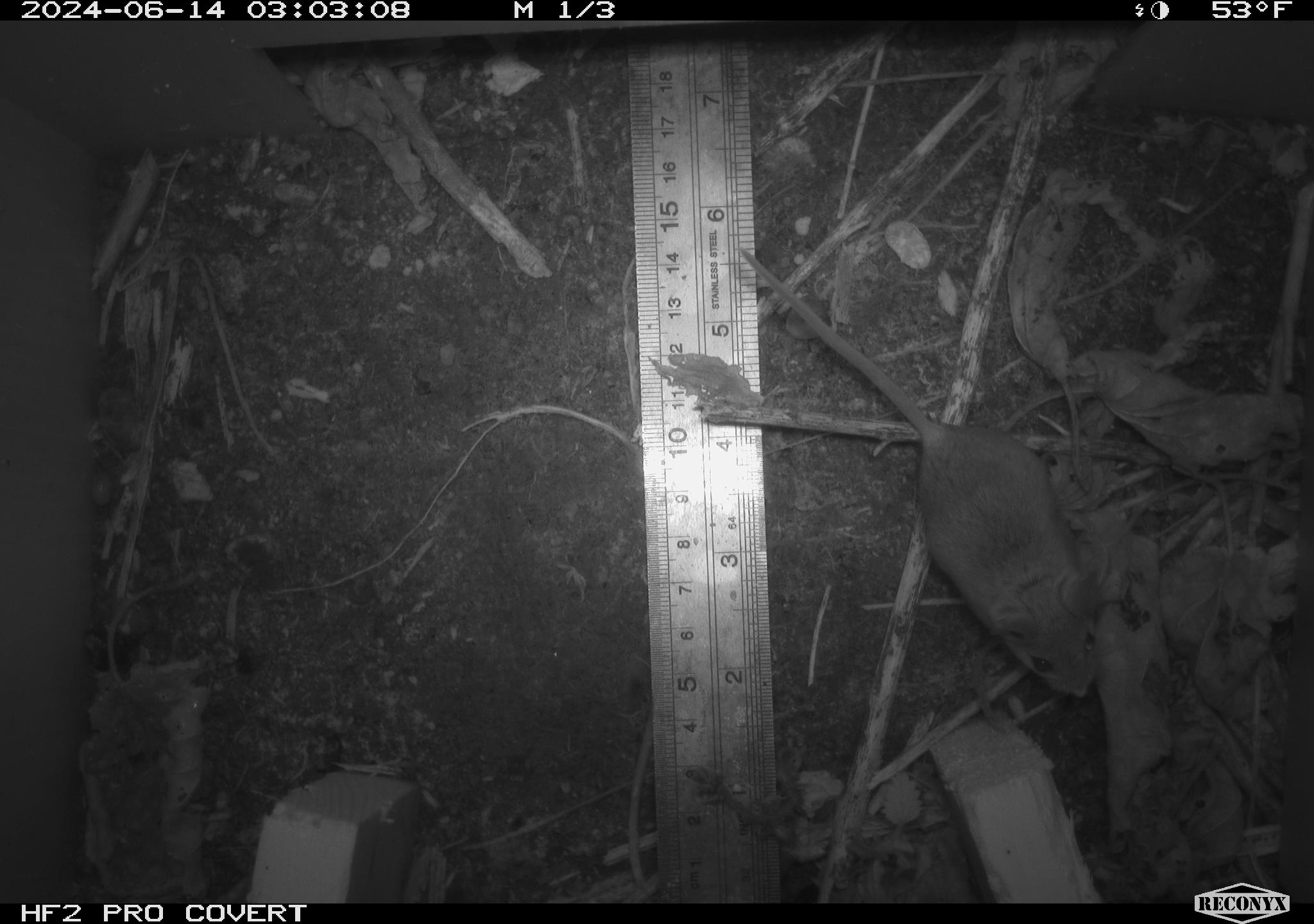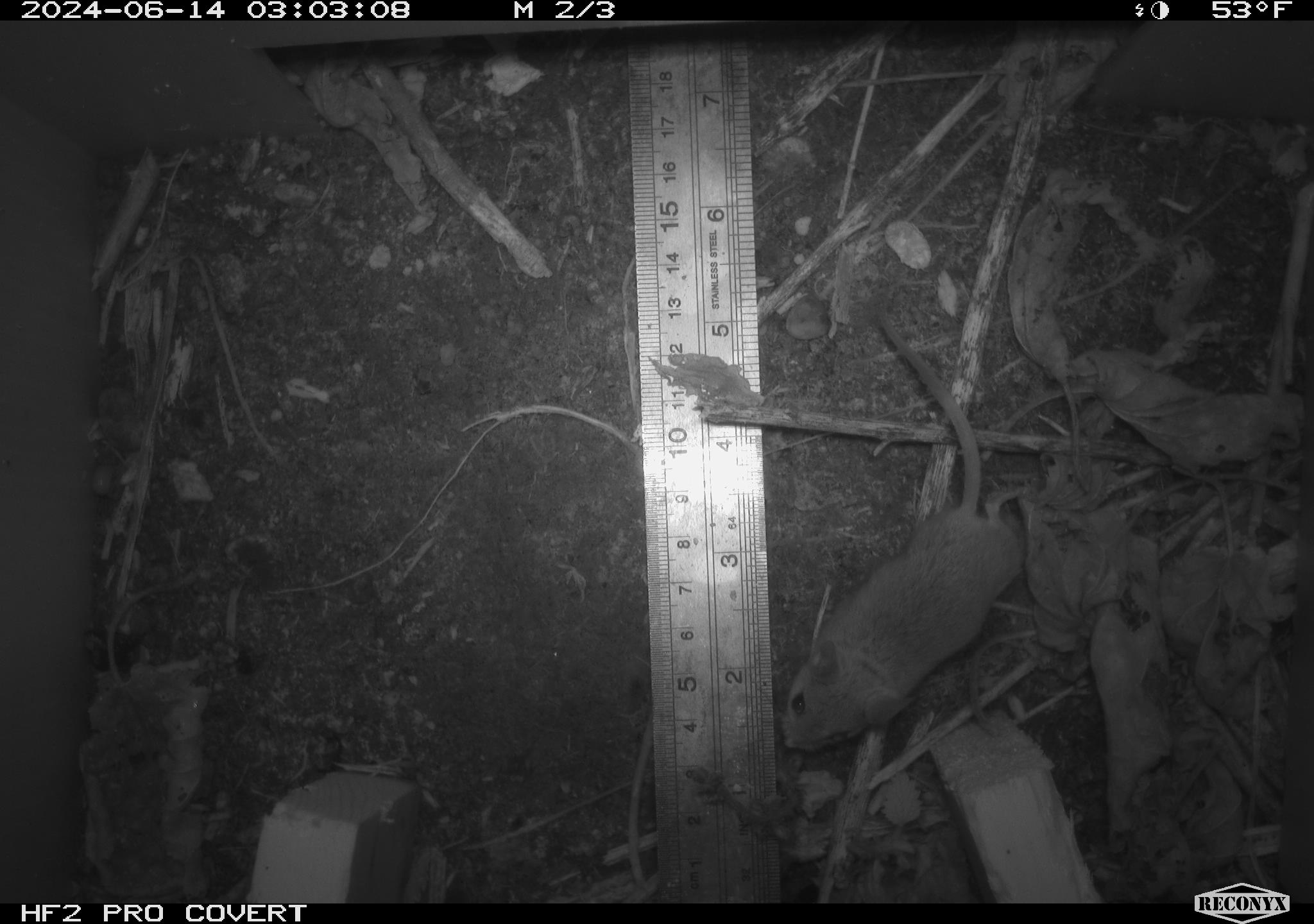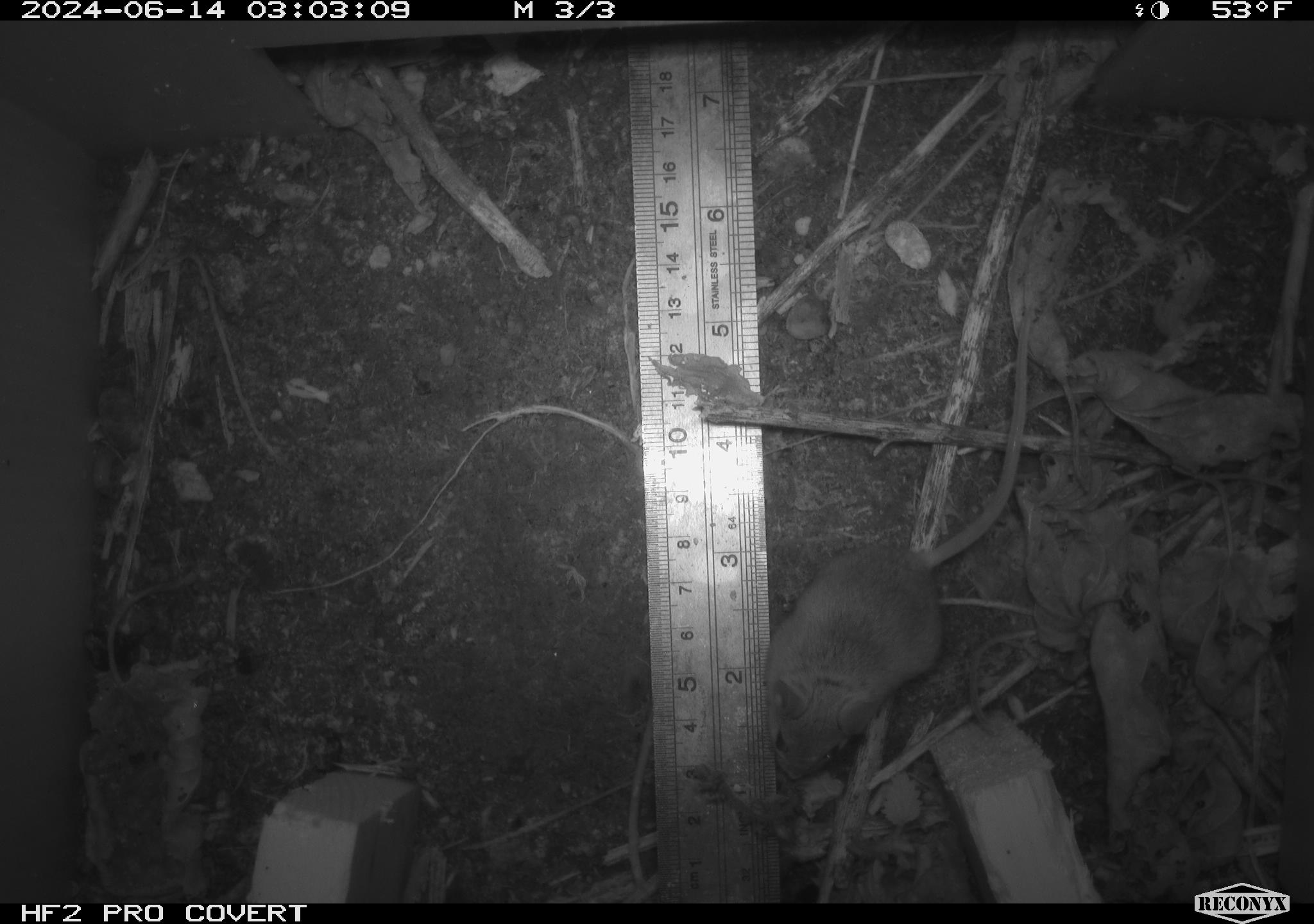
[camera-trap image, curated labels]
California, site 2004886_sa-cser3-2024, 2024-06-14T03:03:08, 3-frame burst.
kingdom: Animalia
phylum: Chordata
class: Mammalia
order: Rodentia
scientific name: Rodentia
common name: rodent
Rodent (Rodentia).